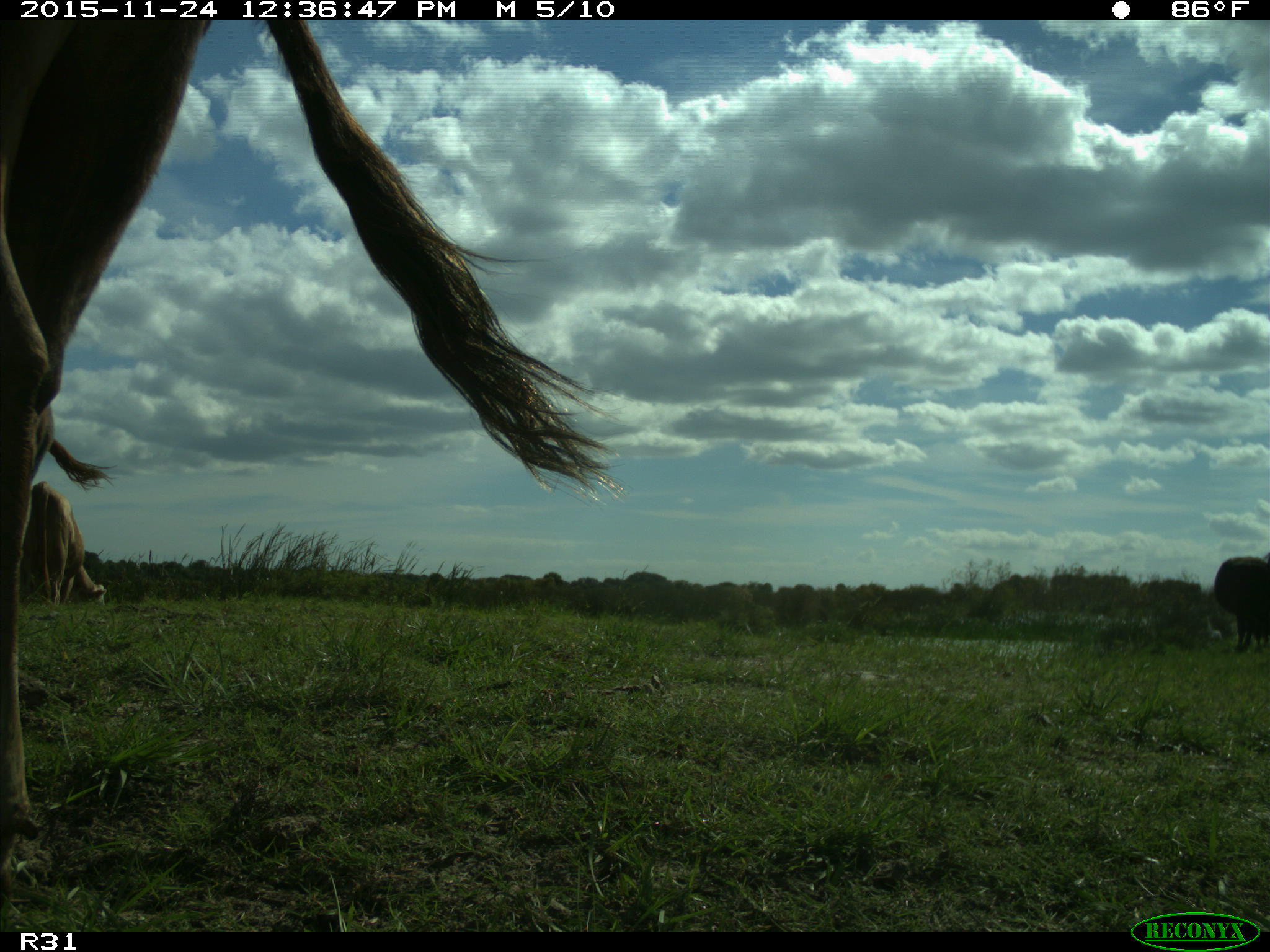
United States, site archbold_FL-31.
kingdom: Animalia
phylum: Chordata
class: Mammalia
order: Artiodactyla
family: Bovidae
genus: Bos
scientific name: Bos taurus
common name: domestic cow